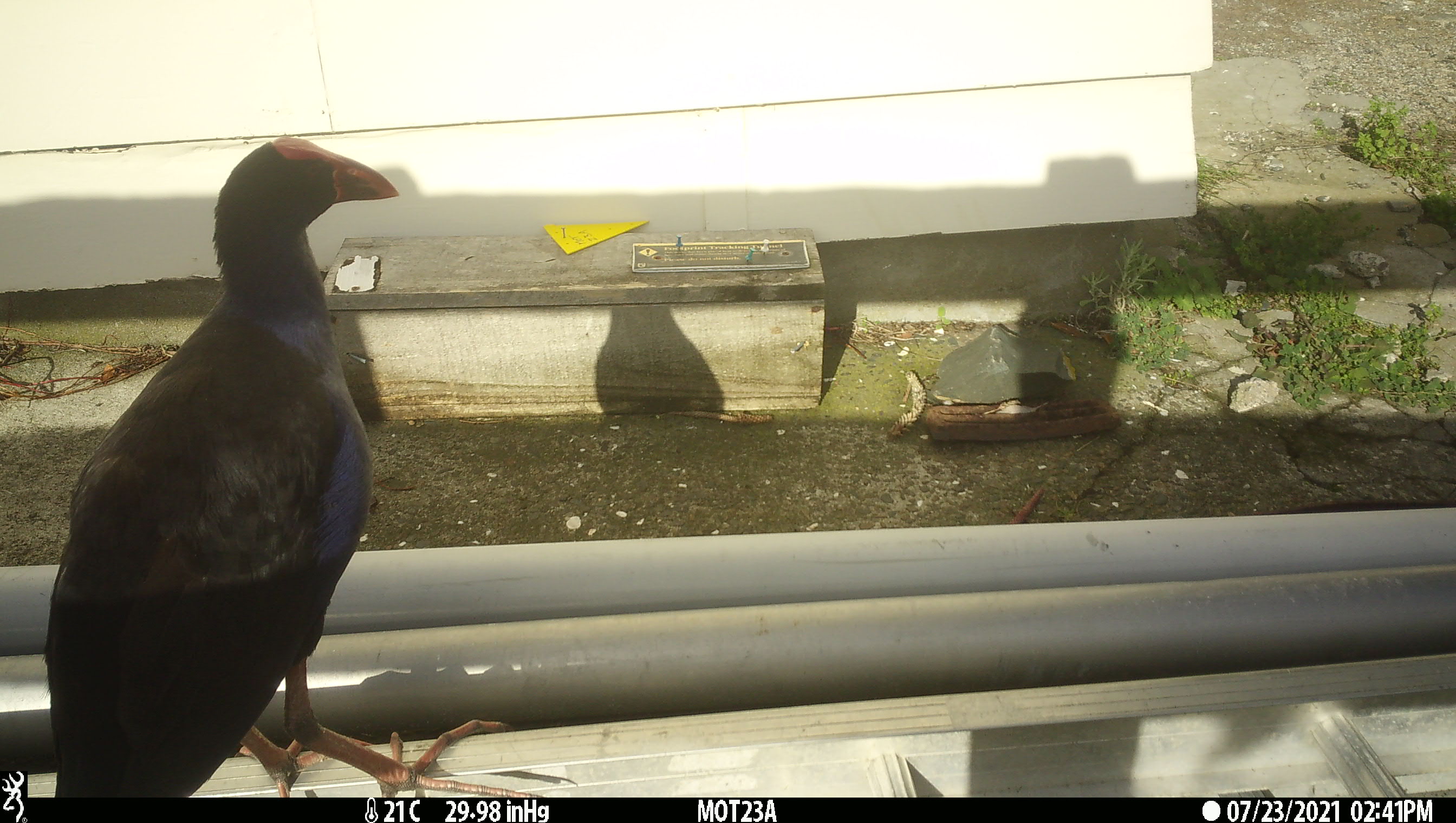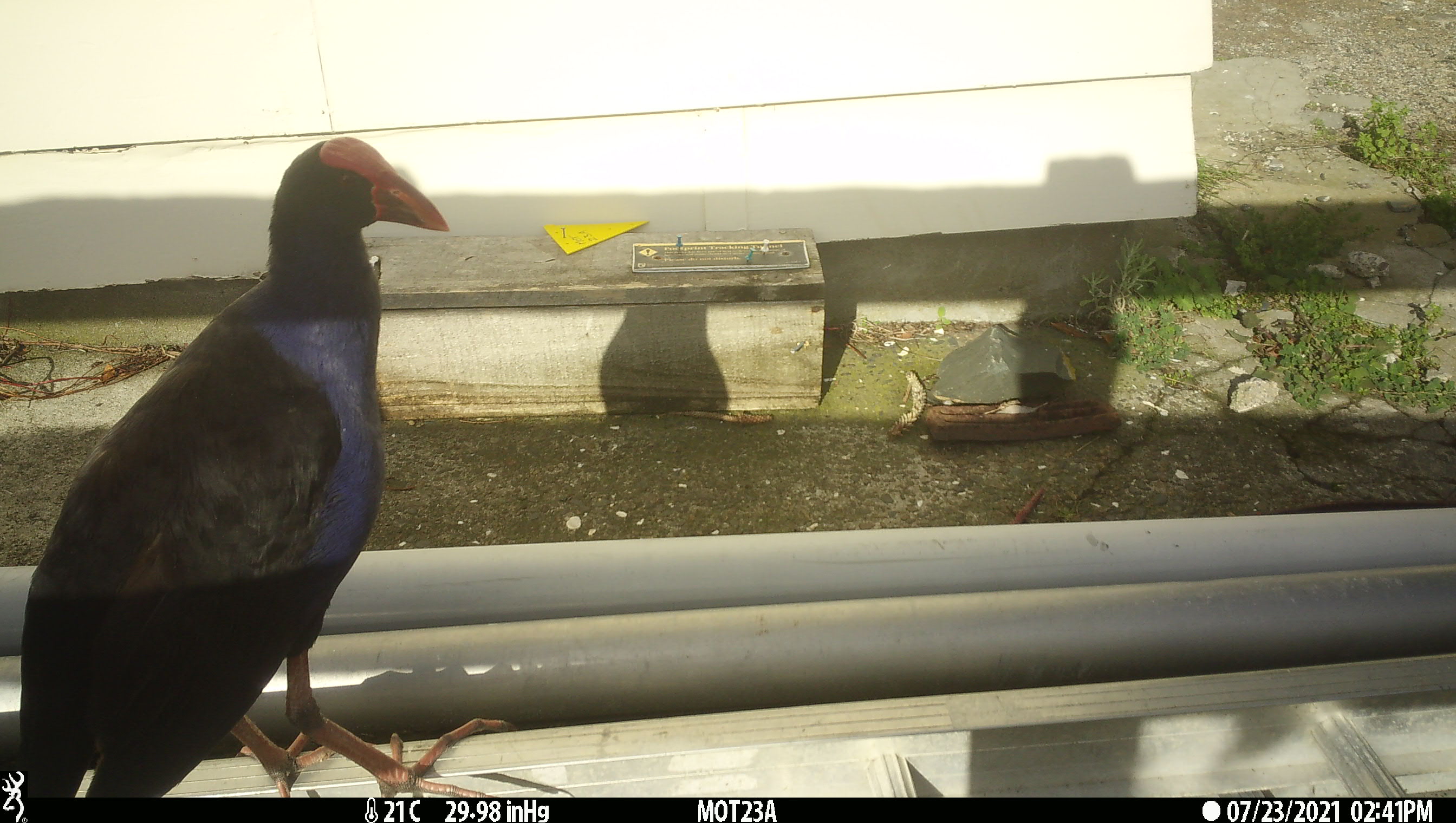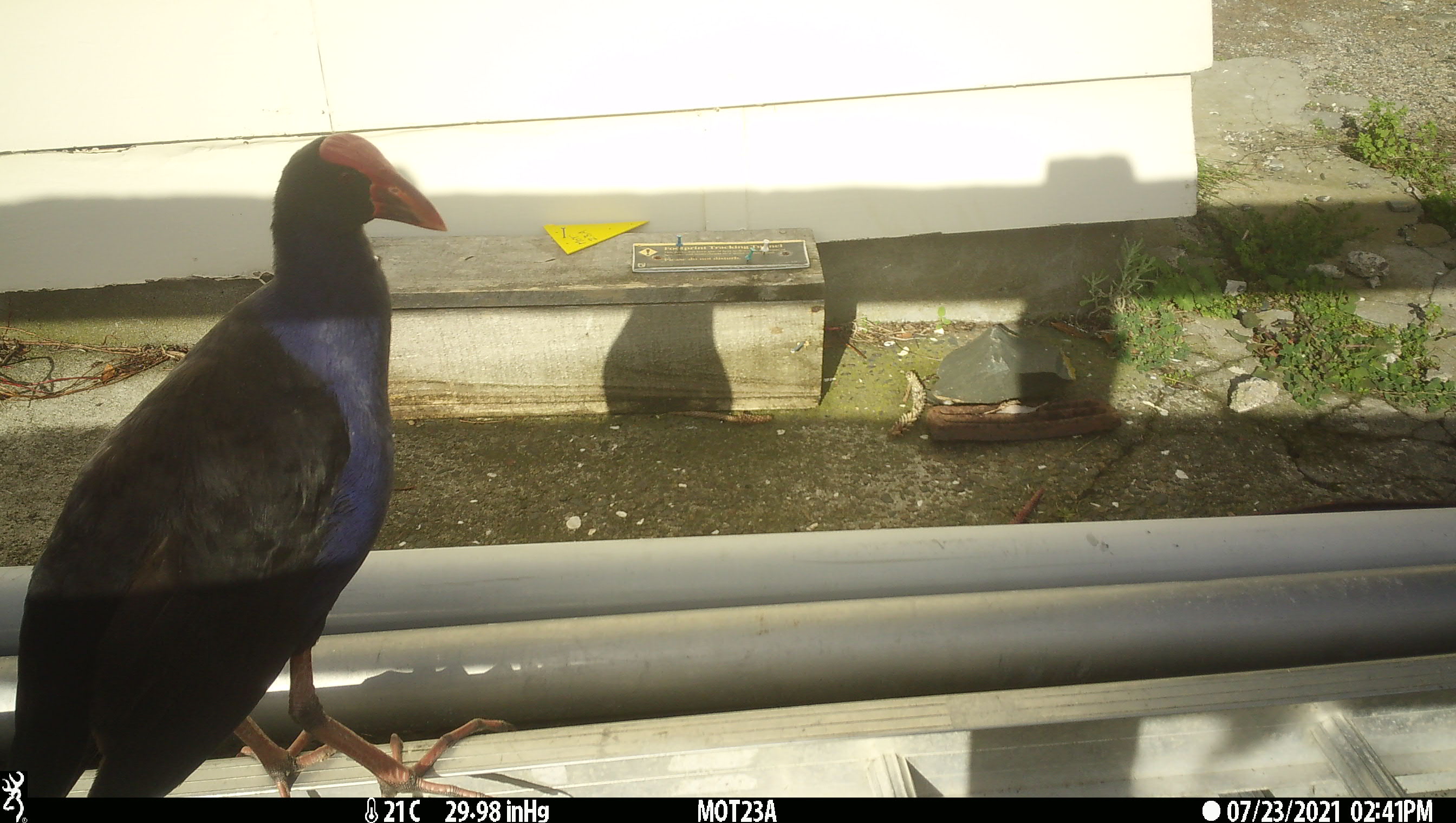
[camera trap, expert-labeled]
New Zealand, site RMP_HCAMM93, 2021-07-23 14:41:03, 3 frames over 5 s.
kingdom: Animalia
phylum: Chordata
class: Aves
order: Gruiformes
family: Rallidae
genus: Porphyrio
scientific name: Porphyrio melanotus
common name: australasian swamphen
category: pukeko